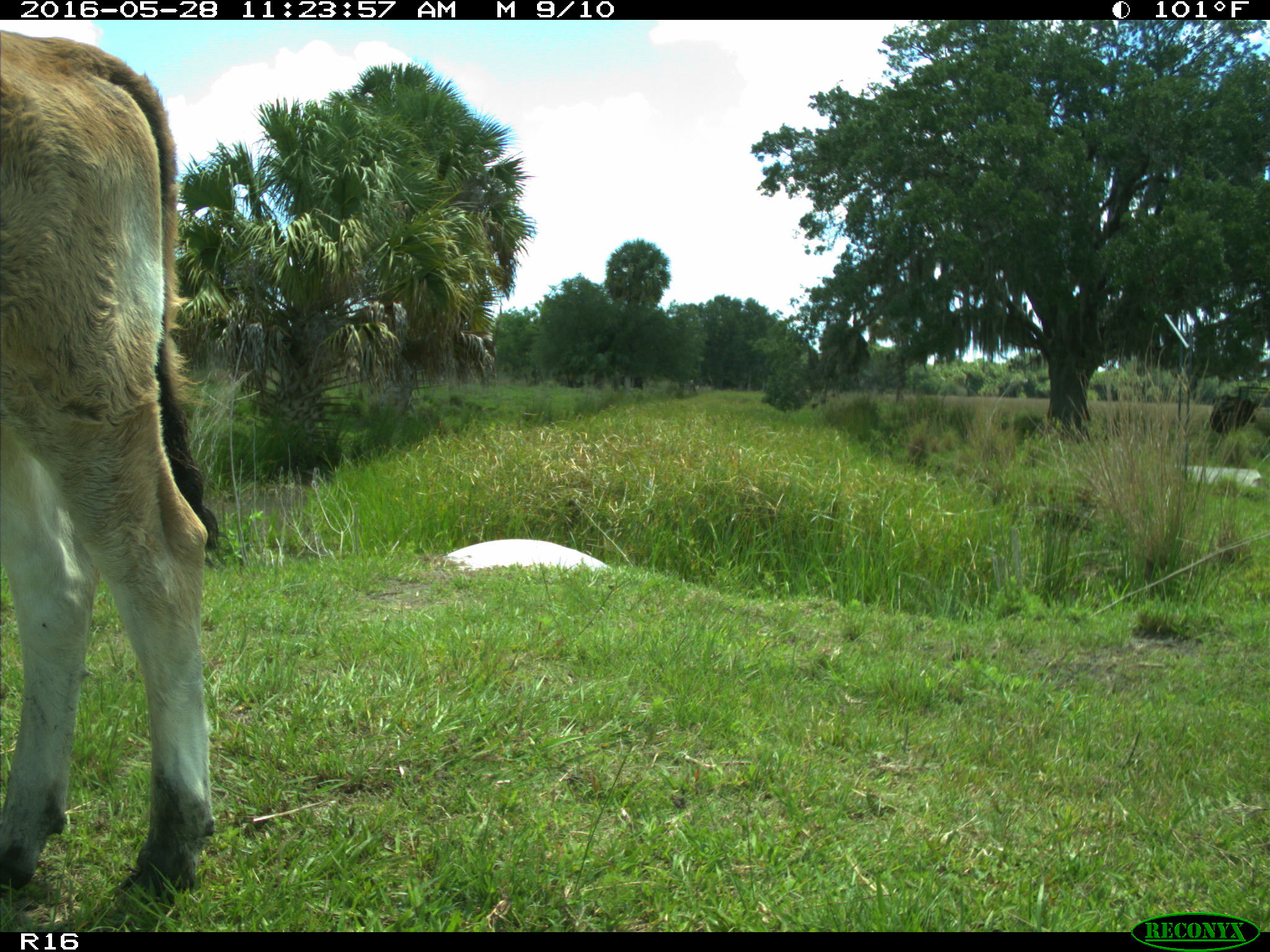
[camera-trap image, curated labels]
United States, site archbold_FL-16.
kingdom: Animalia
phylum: Chordata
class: Mammalia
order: Artiodactyla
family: Bovidae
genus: Bos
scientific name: Bos taurus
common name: domestic cow